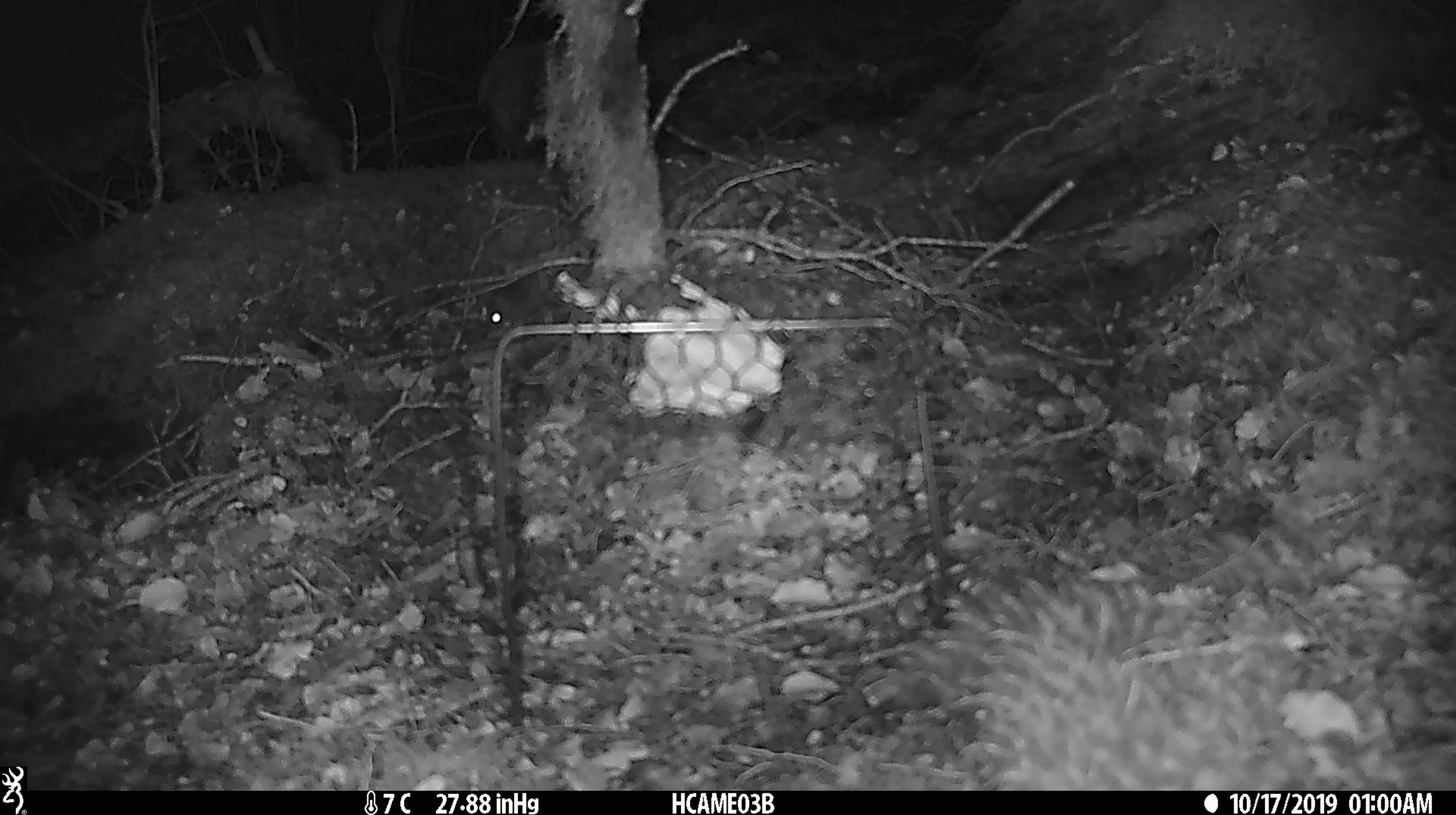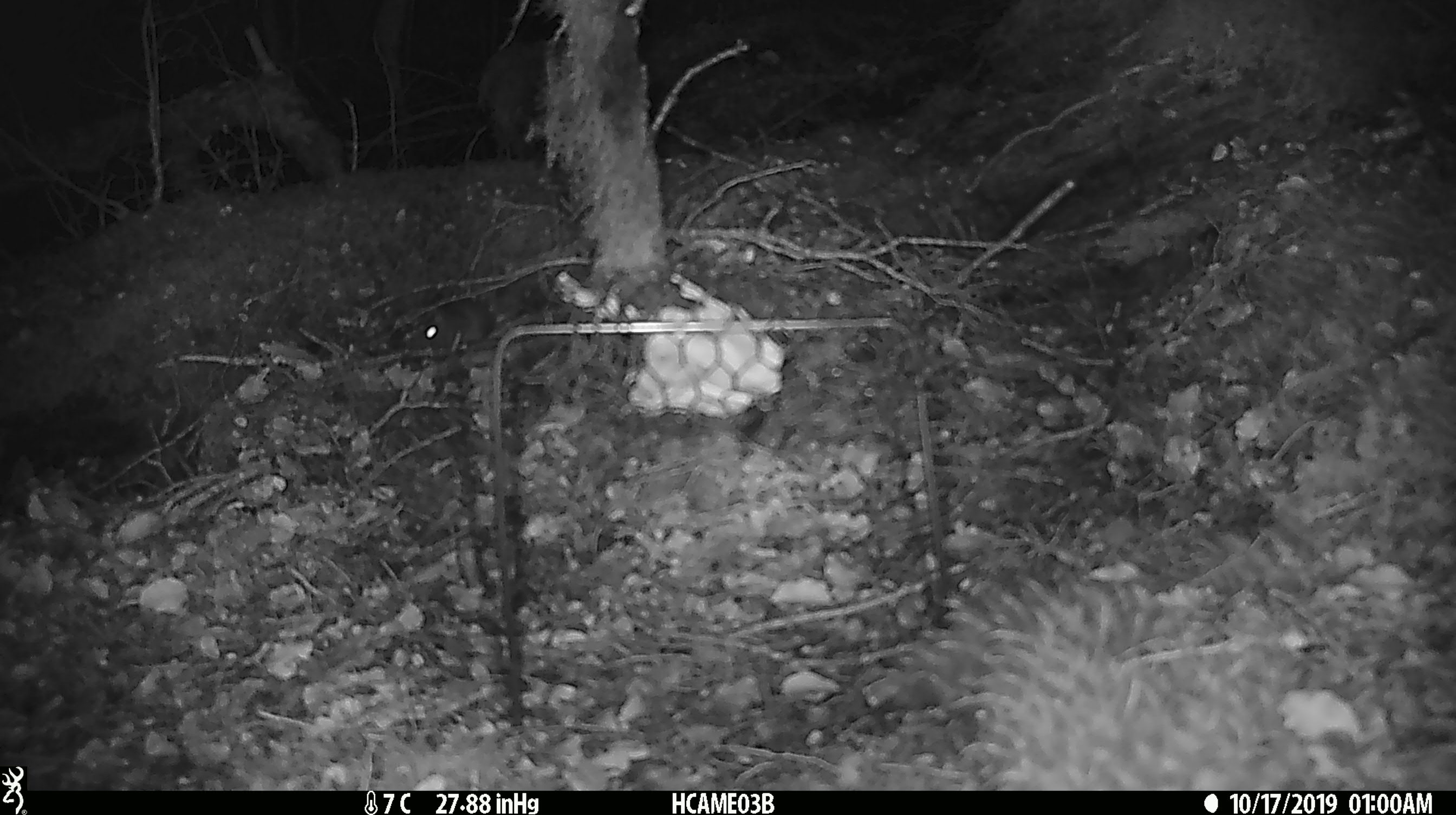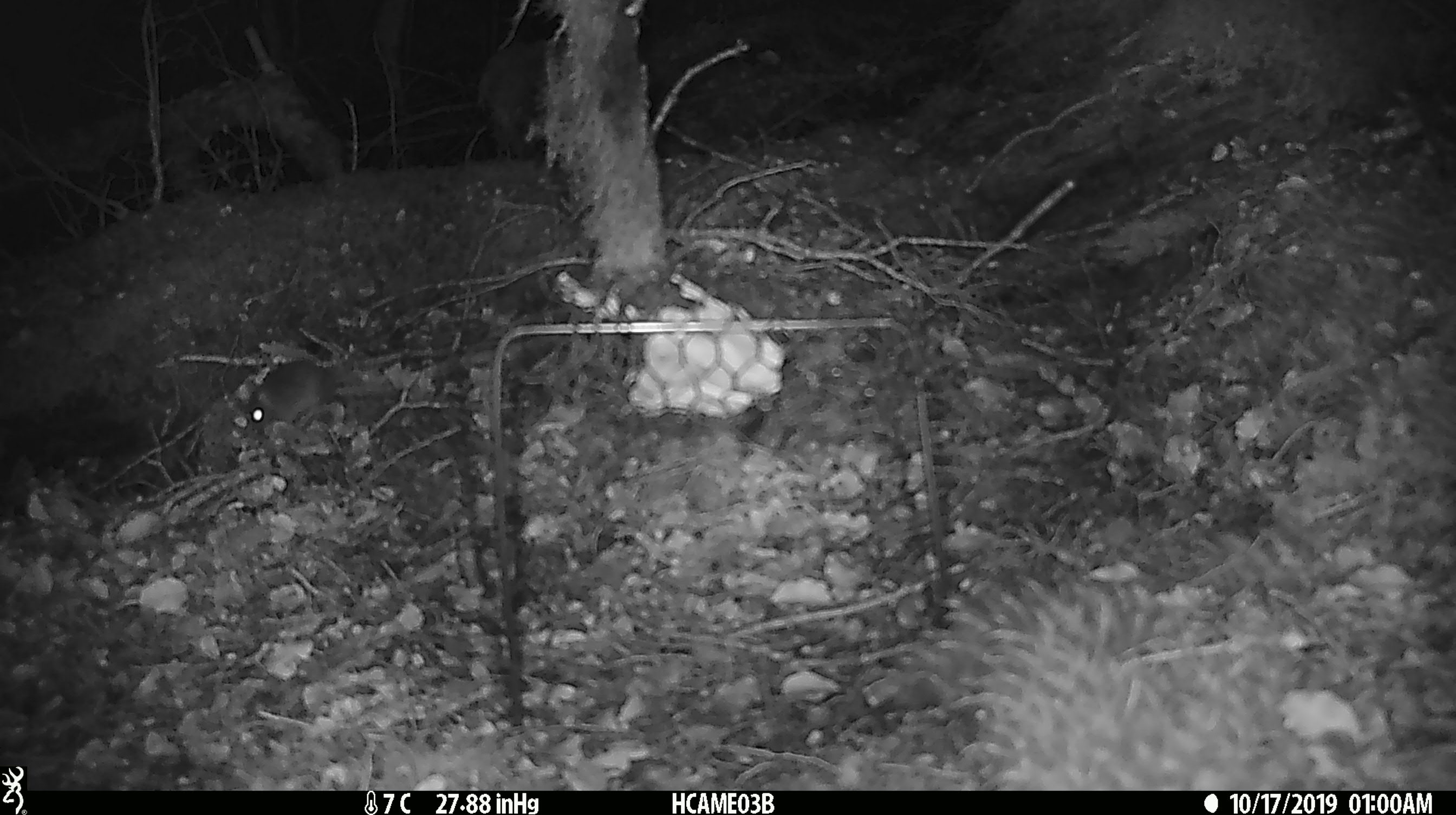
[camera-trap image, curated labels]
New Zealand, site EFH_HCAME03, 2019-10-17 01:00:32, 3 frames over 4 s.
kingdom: Animalia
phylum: Chordata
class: Mammalia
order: Rodentia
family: Muridae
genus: Mus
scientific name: Mus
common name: mouse